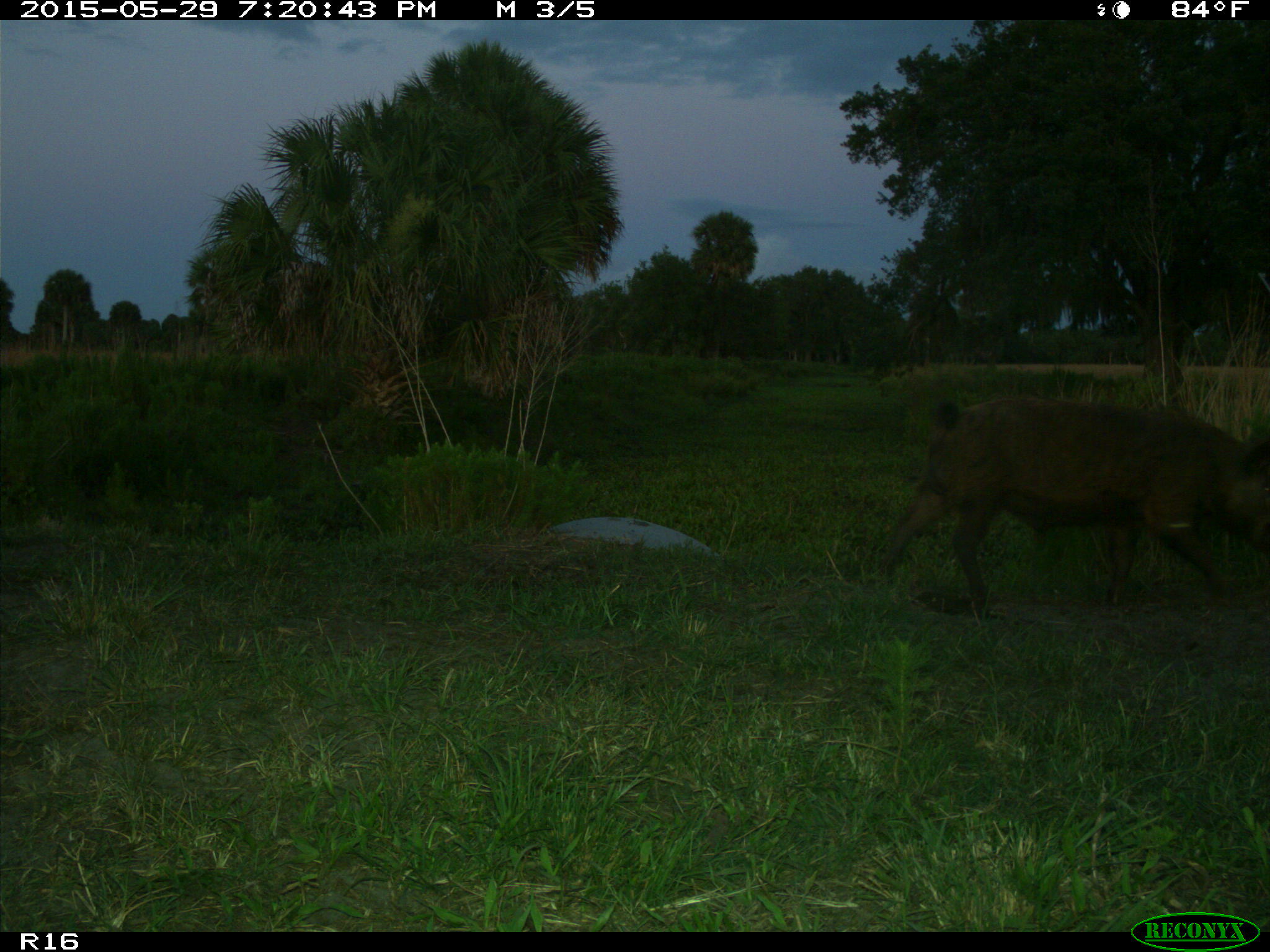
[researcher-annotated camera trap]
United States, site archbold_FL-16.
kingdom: Animalia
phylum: Chordata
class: Mammalia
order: Artiodactyla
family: Suidae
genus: Sus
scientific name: Sus scrofa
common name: wild boar